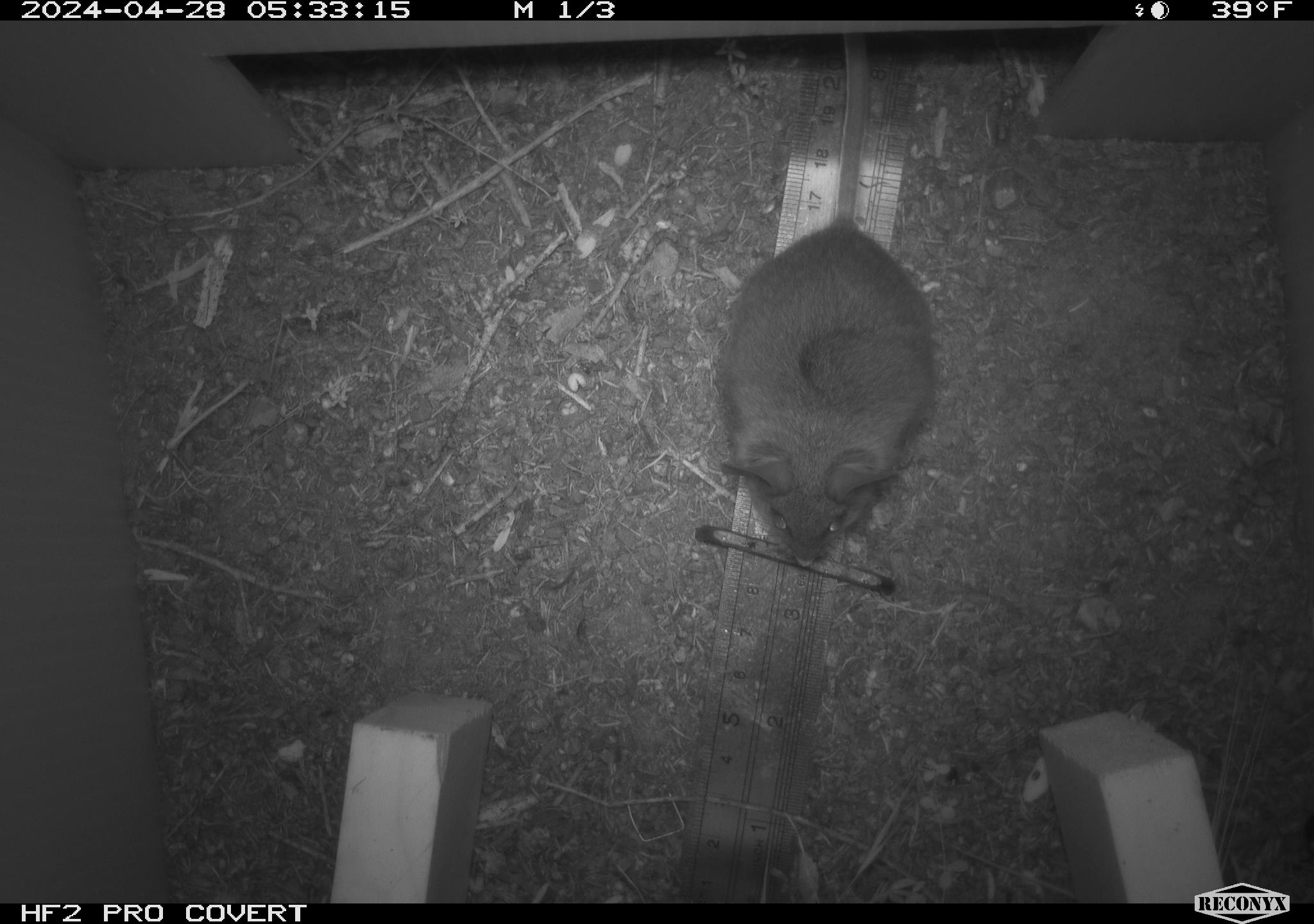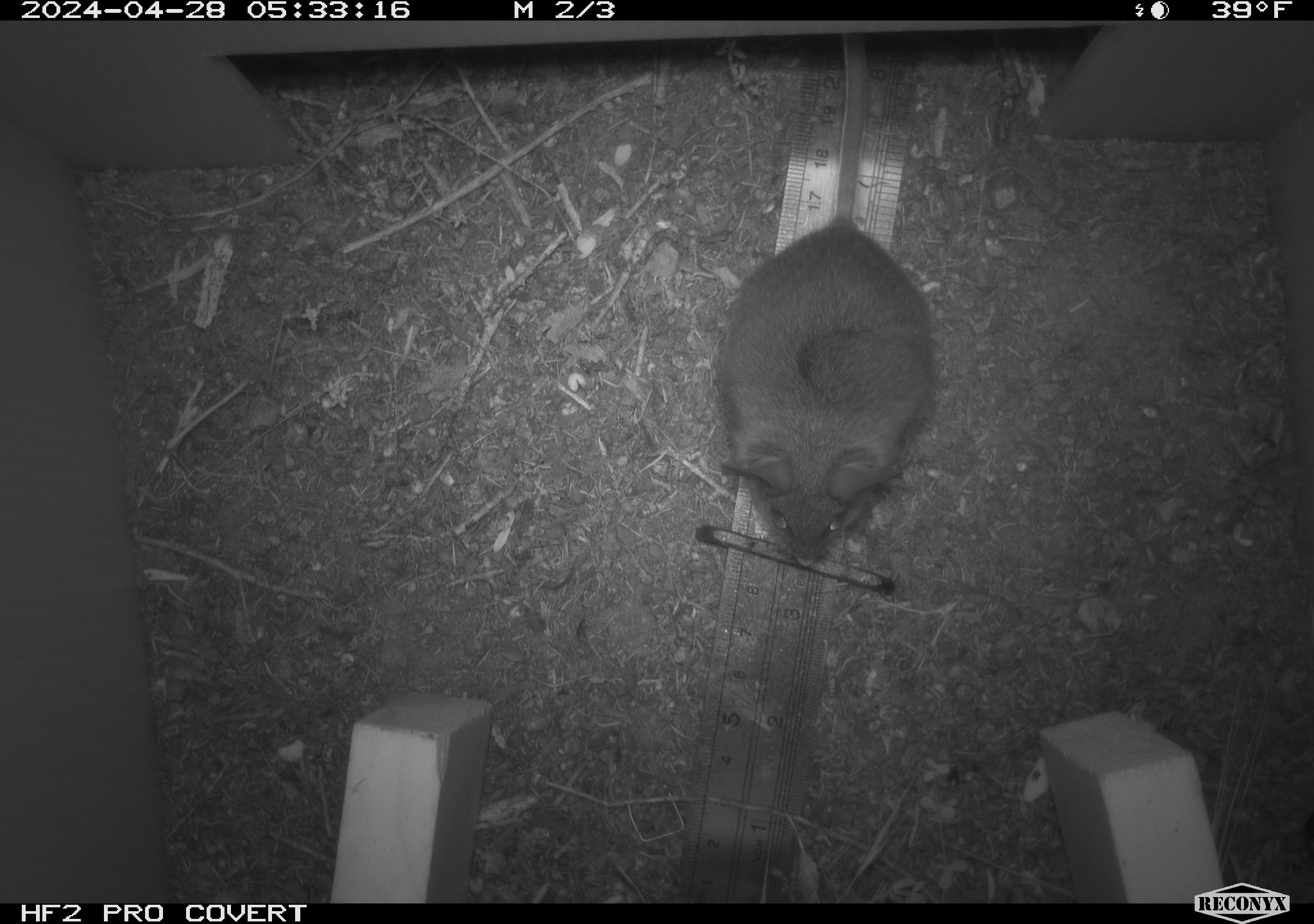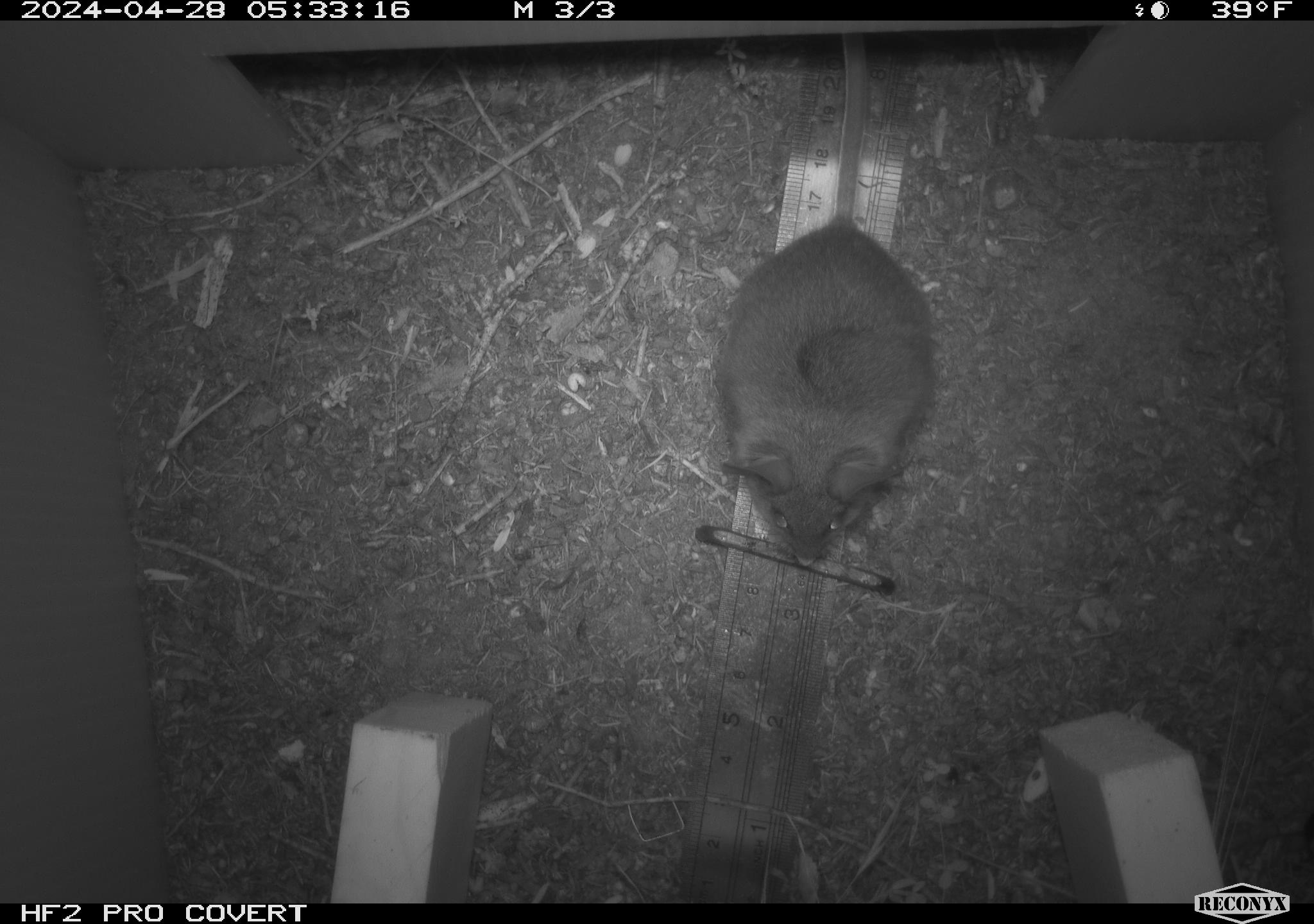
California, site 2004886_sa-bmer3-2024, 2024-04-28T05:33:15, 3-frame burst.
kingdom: Animalia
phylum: Chordata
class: Mammalia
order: Rodentia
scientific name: Rodentia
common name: mouse species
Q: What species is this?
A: Mouse species (Rodentia).